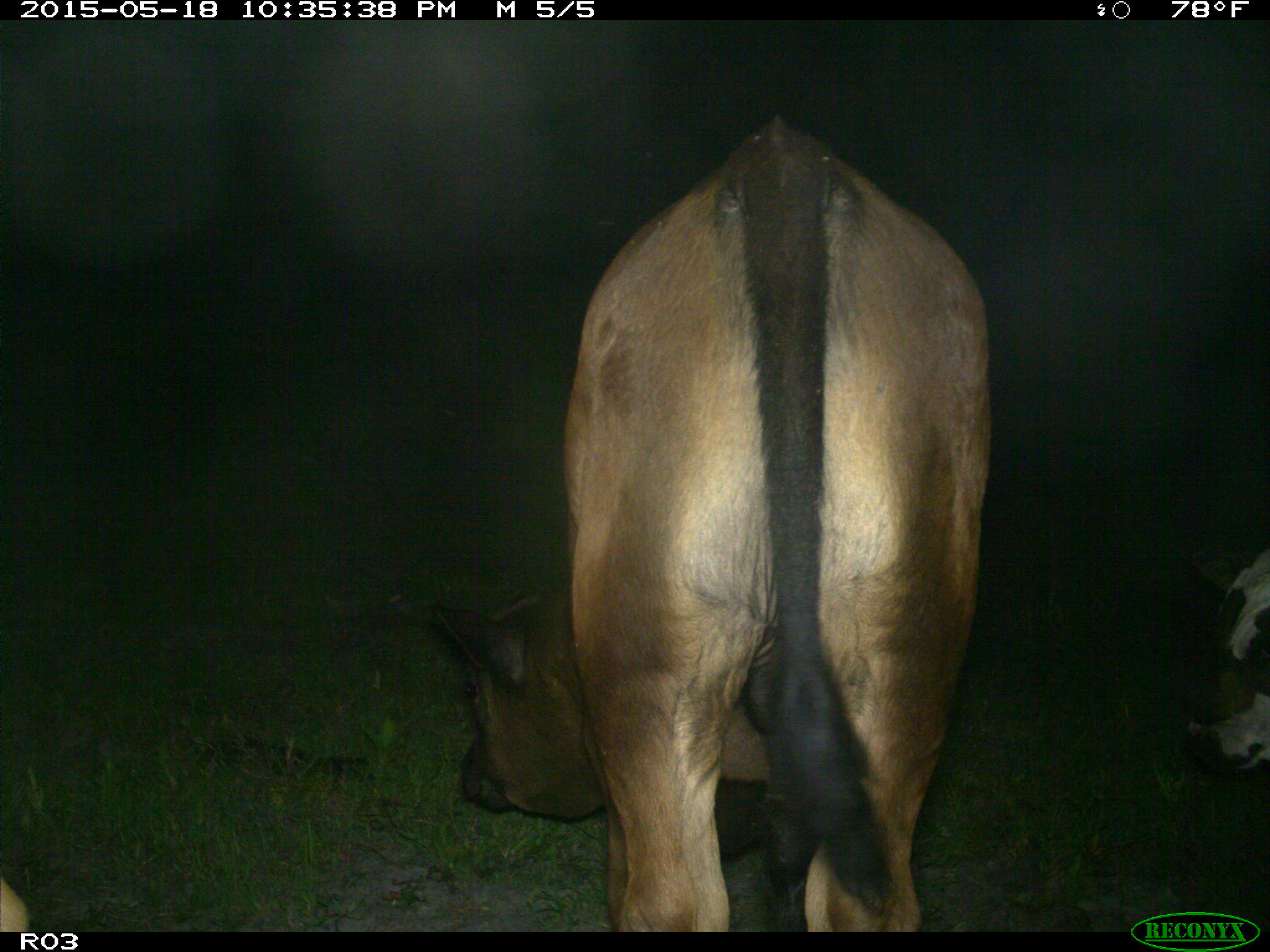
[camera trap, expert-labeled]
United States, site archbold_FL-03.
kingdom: Animalia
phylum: Chordata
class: Mammalia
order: Artiodactyla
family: Bovidae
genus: Bos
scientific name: Bos taurus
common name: domestic cow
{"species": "Bos taurus (domestic cow)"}